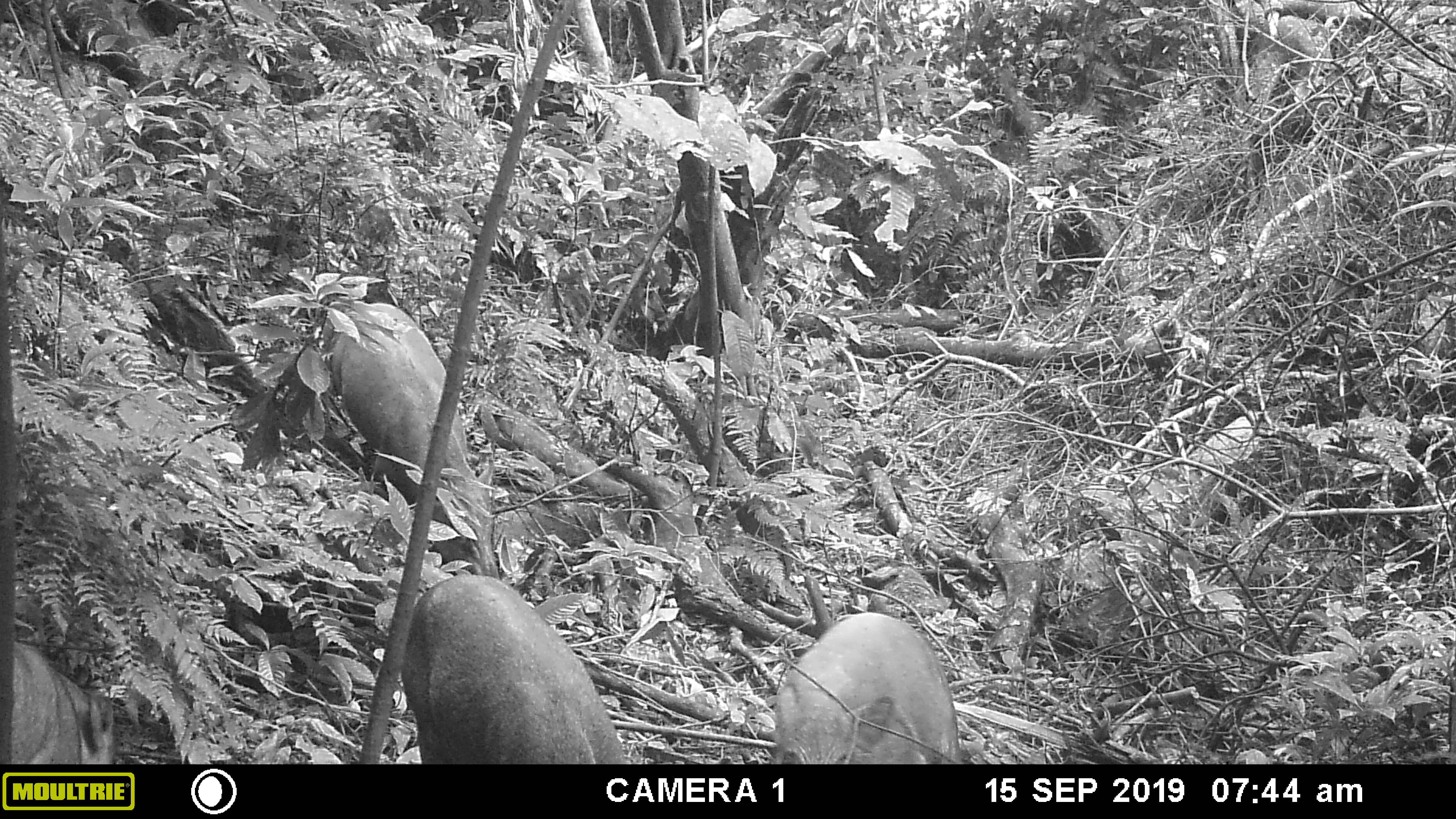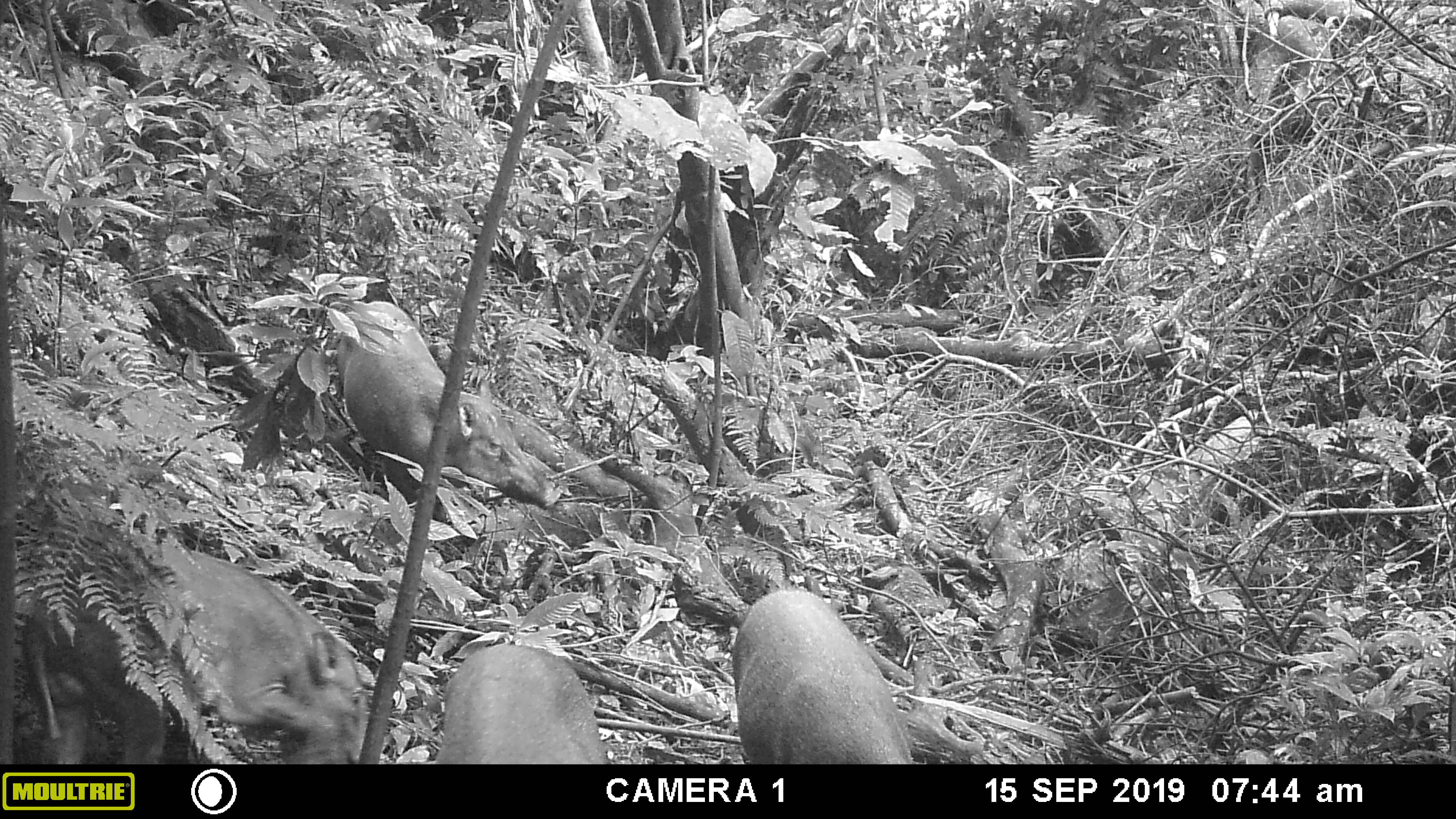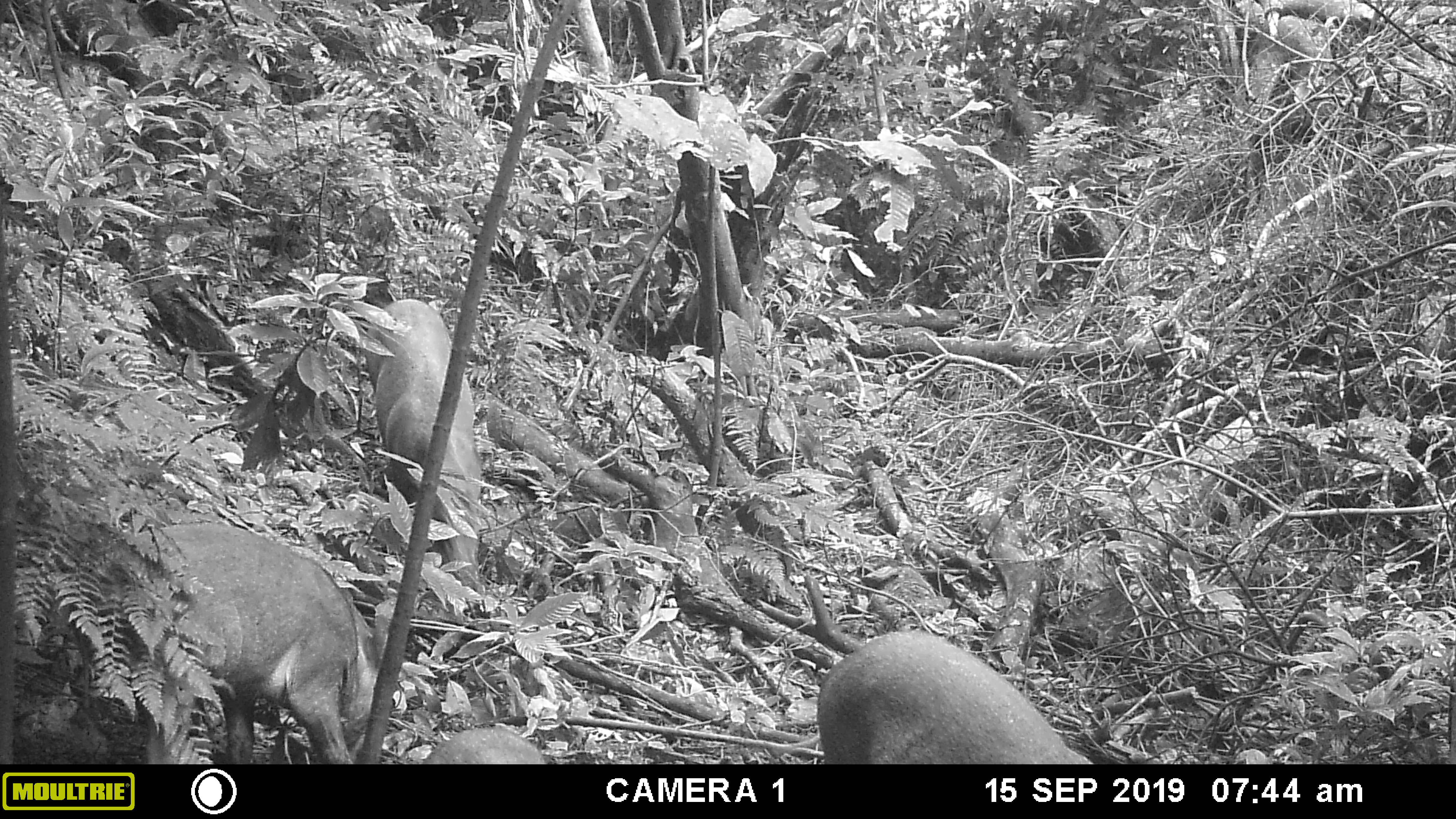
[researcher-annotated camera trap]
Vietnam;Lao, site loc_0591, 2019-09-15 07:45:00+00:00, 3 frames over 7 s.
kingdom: Animalia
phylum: Chordata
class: Mammalia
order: Artiodactyla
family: Suidae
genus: Sus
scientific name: Sus scrofa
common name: eurasian wild pig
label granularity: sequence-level